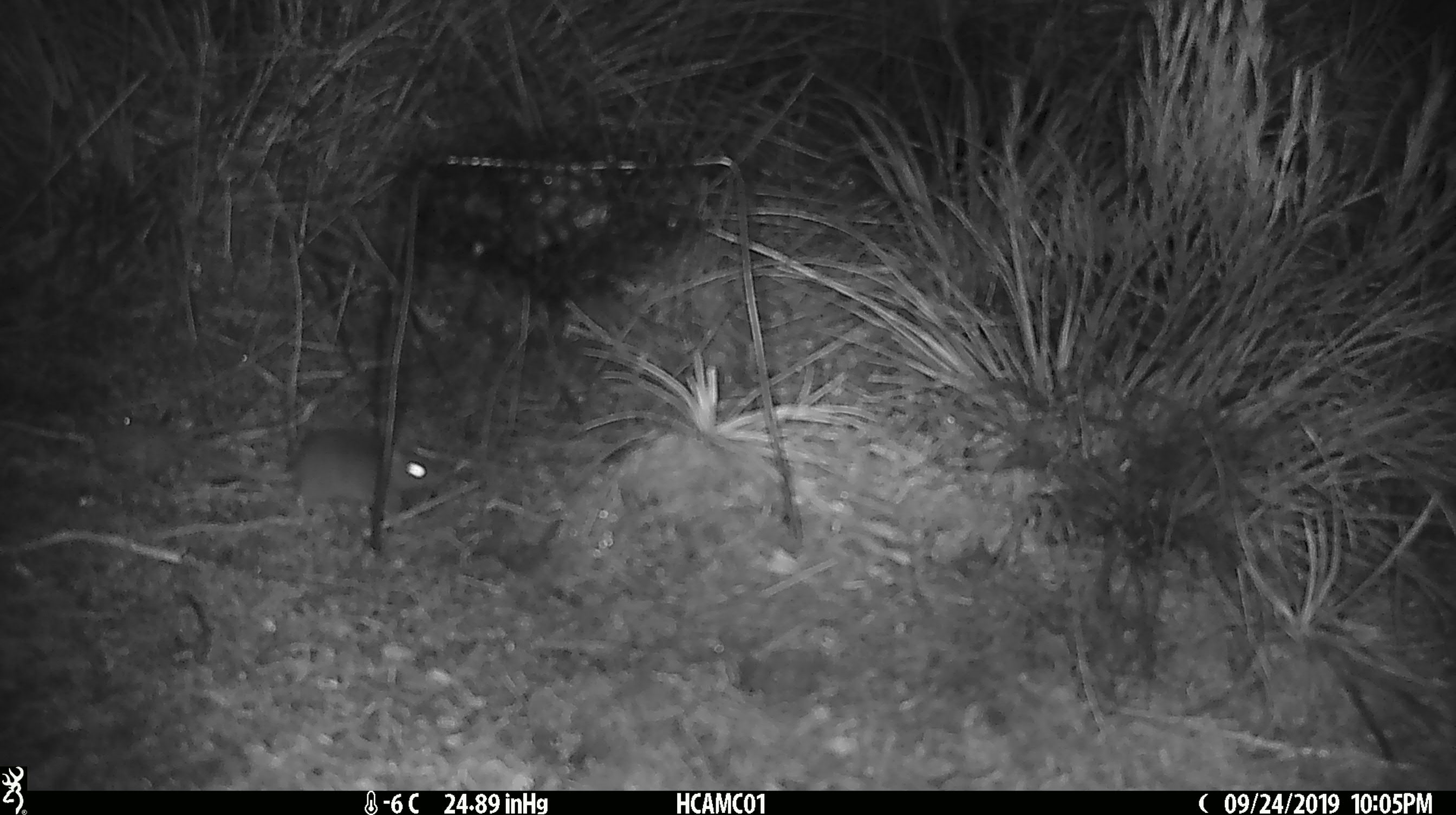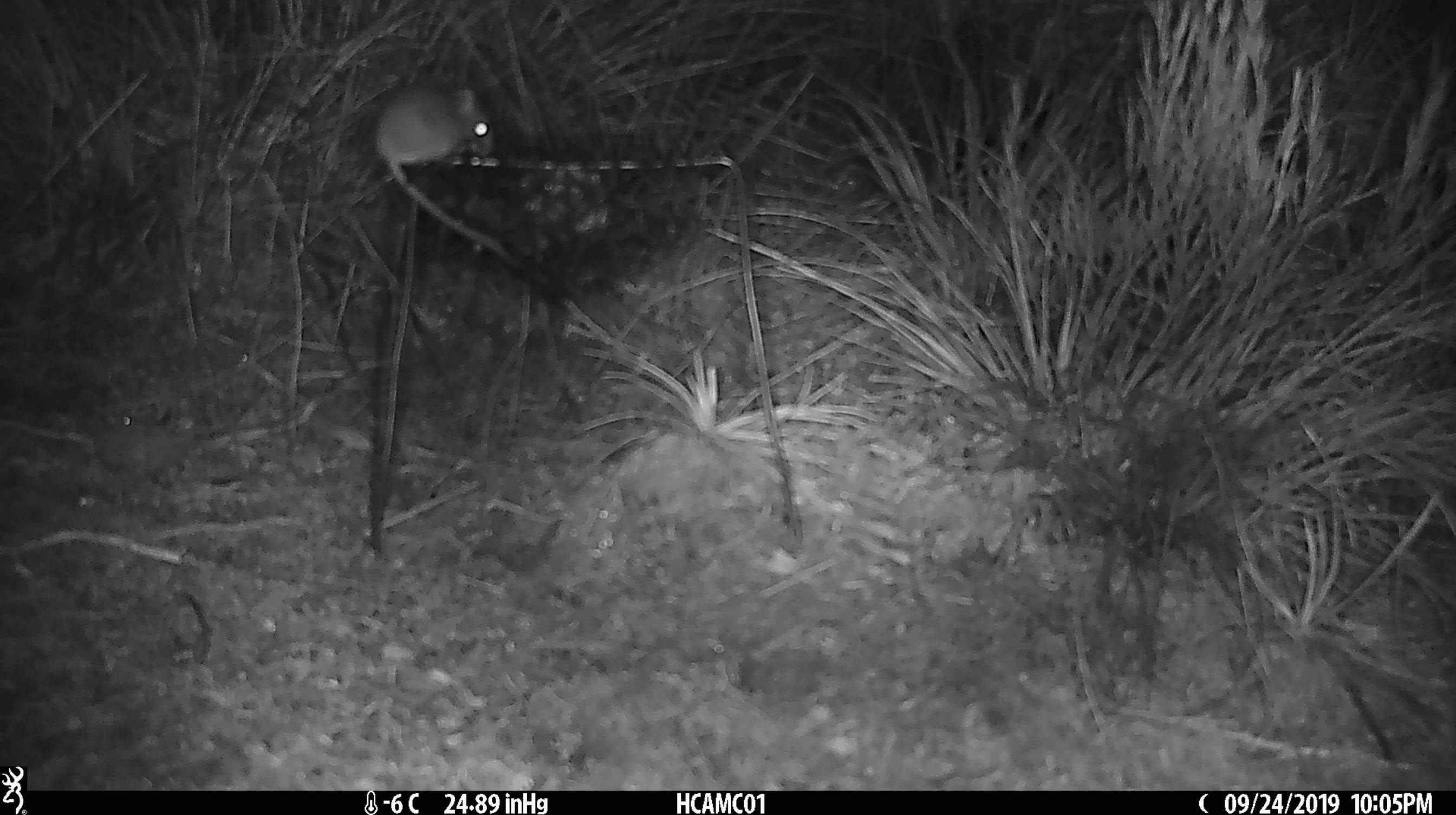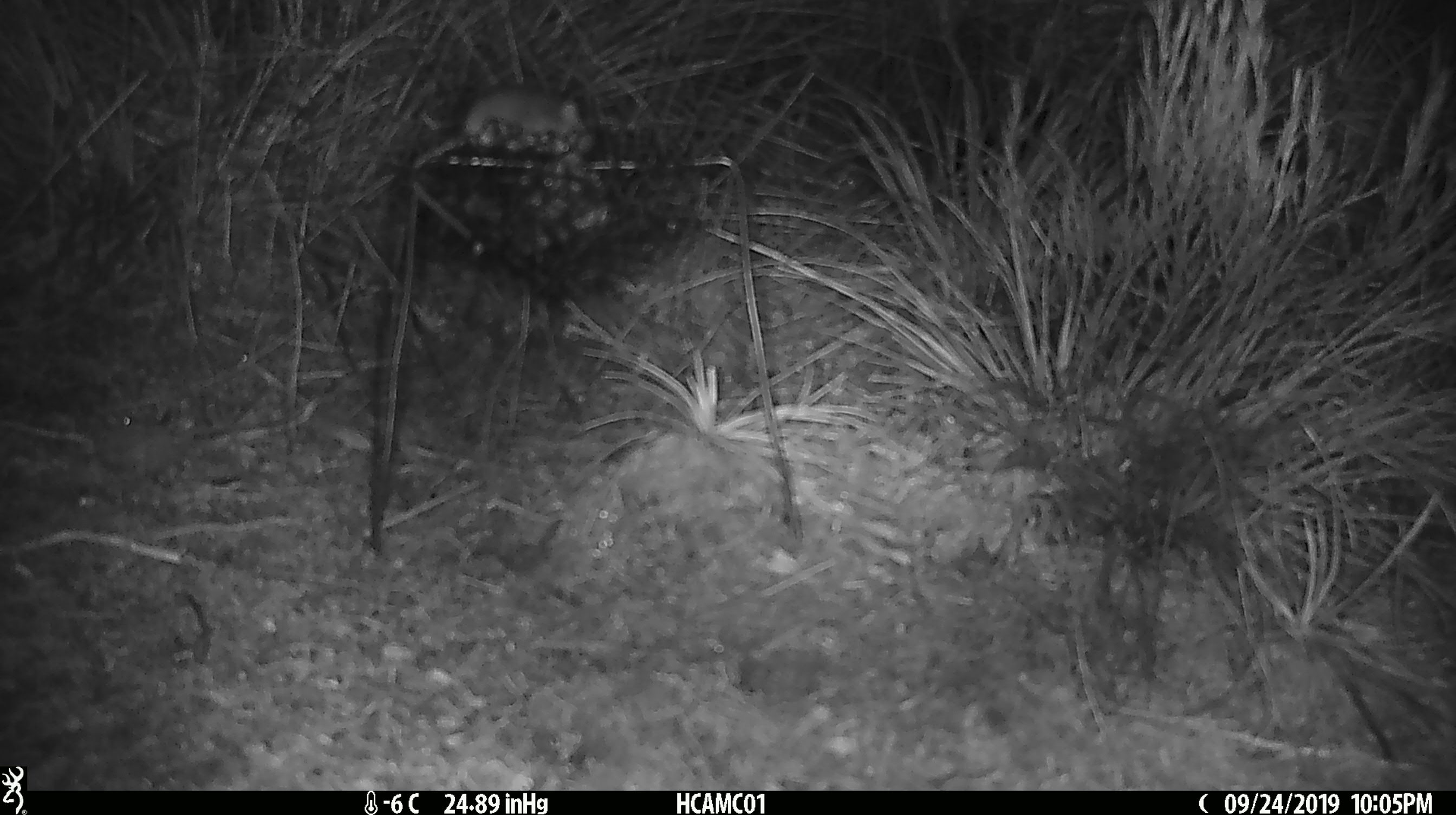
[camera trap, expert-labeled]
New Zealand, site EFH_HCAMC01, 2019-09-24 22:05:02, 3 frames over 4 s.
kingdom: Animalia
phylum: Chordata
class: Mammalia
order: Rodentia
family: Muridae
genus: Mus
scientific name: Mus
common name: mouse